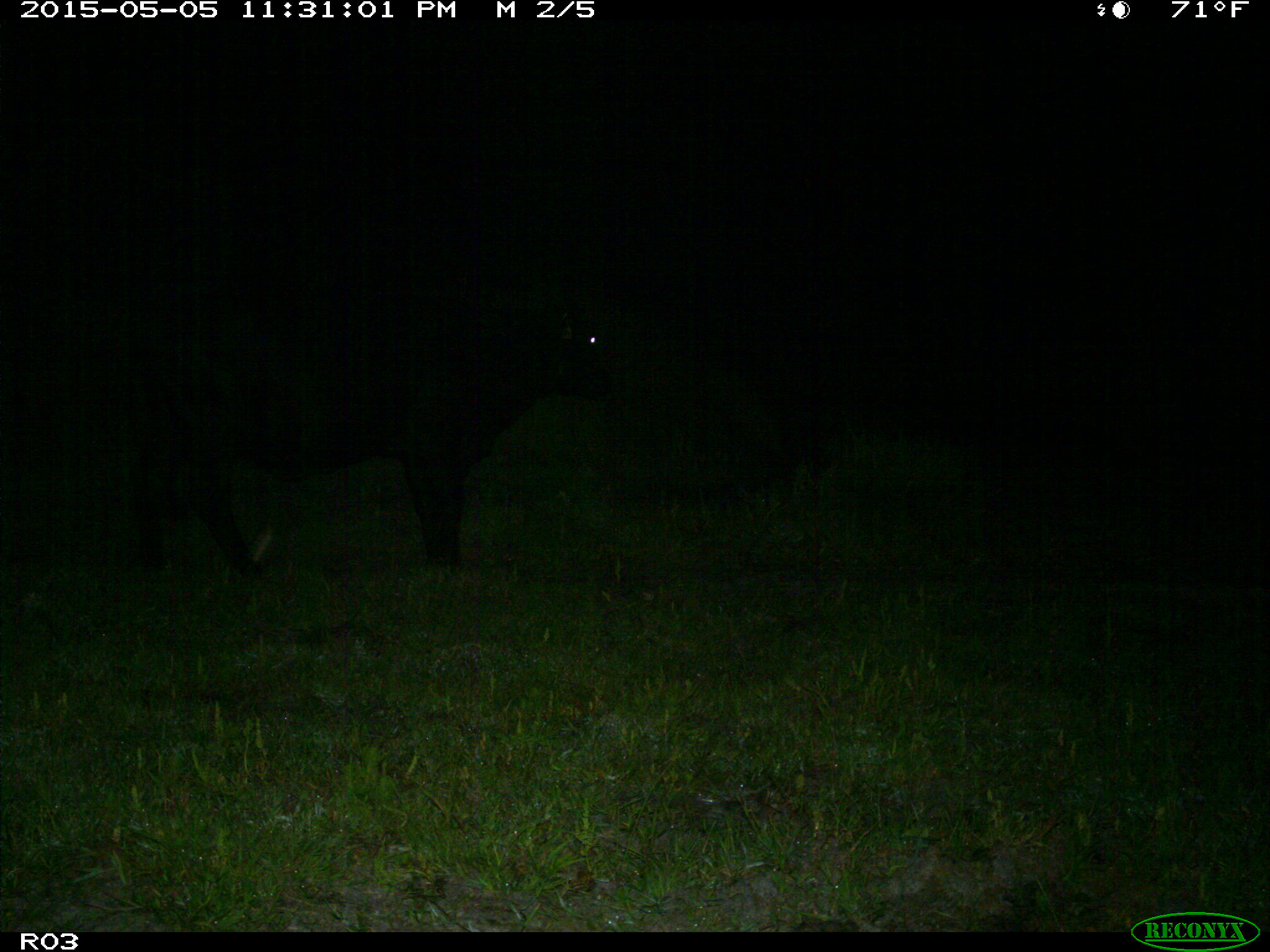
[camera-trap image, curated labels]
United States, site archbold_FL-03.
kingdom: Animalia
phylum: Chordata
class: Mammalia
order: Artiodactyla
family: Bovidae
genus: Bos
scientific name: Bos taurus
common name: domestic cow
Bos taurus (domestic cow).